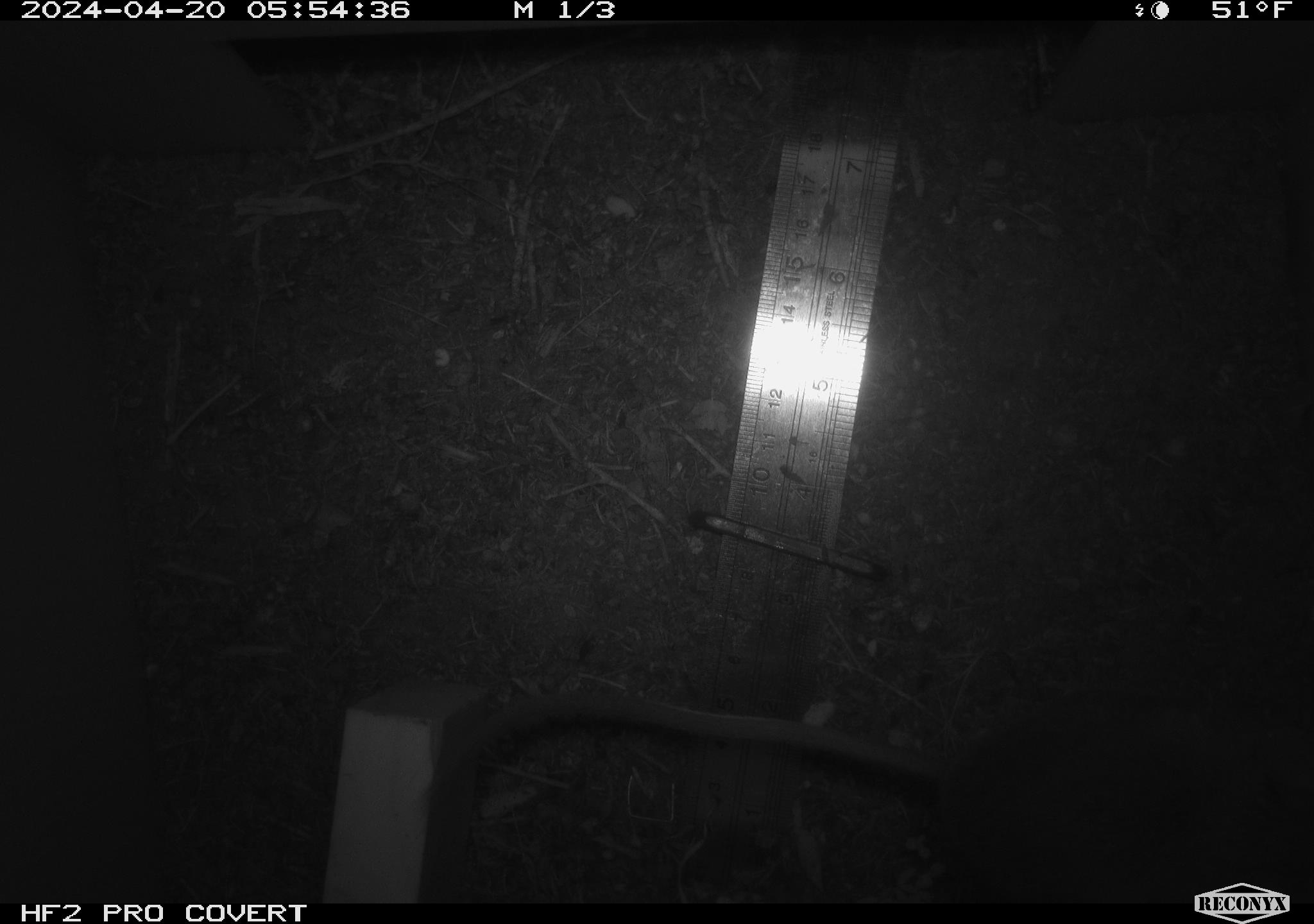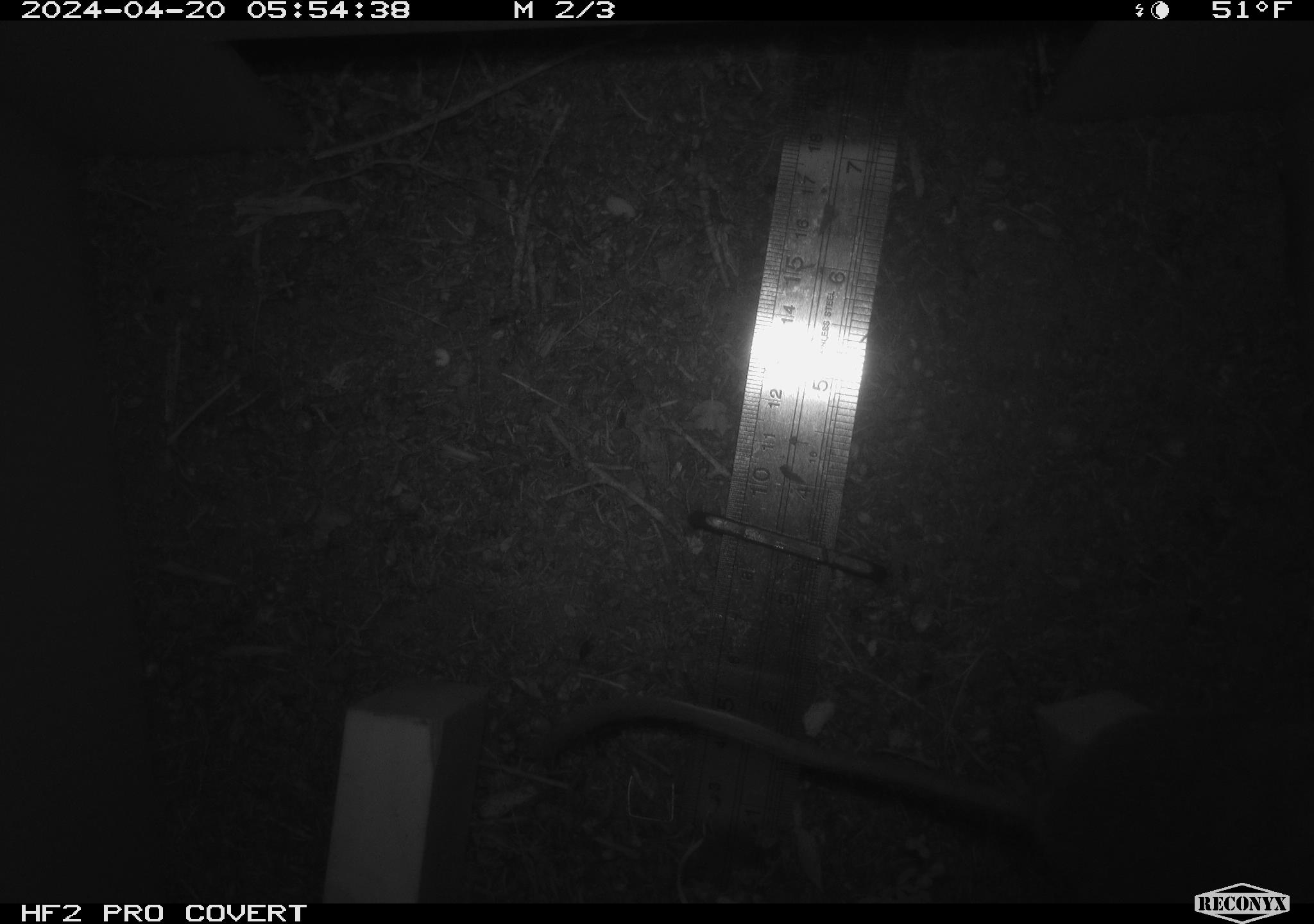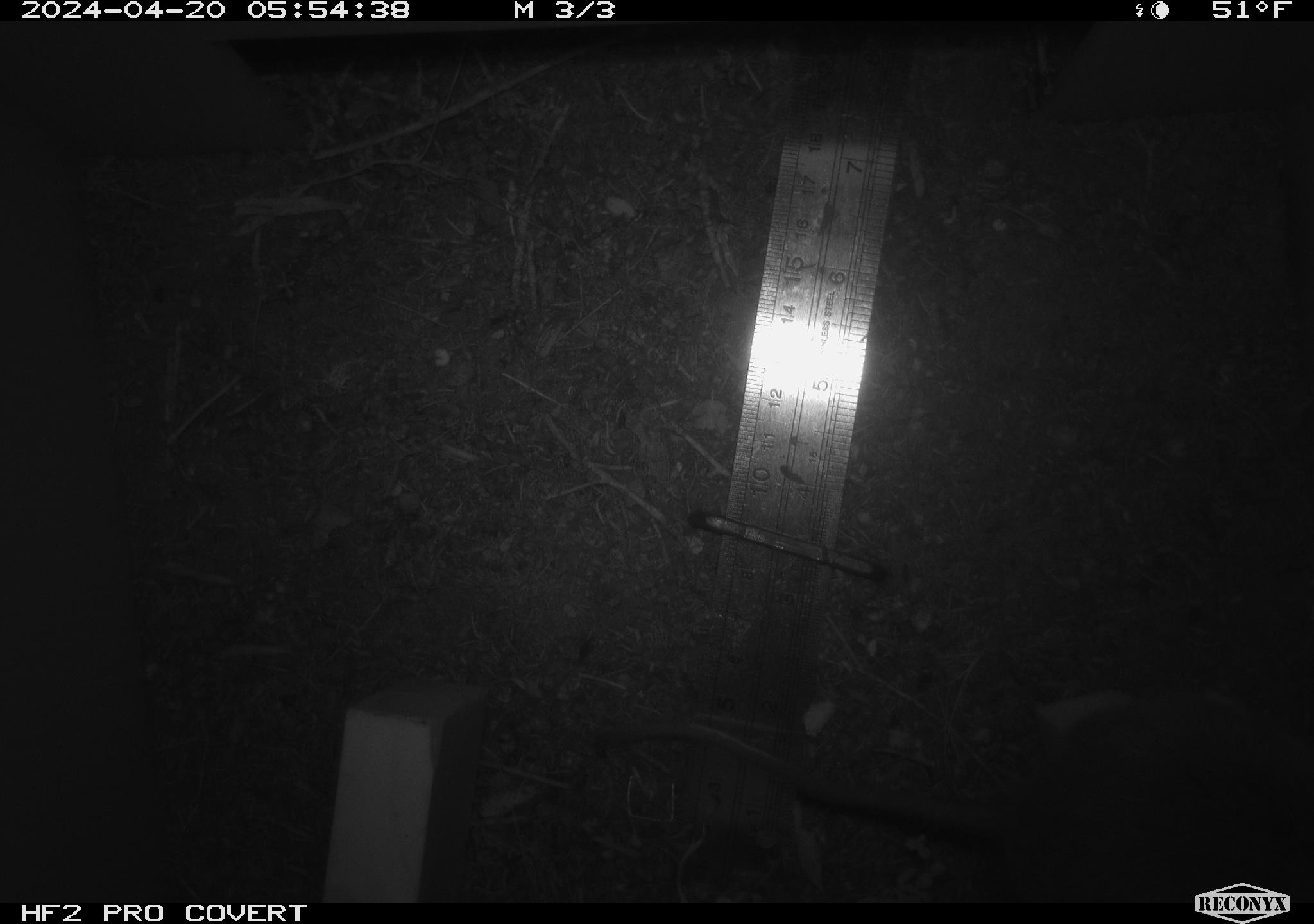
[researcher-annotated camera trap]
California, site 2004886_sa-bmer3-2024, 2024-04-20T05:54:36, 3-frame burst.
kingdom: Animalia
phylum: Chordata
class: Mammalia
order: Rodentia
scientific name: Rodentia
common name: mouse species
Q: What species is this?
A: Mouse species (Rodentia).